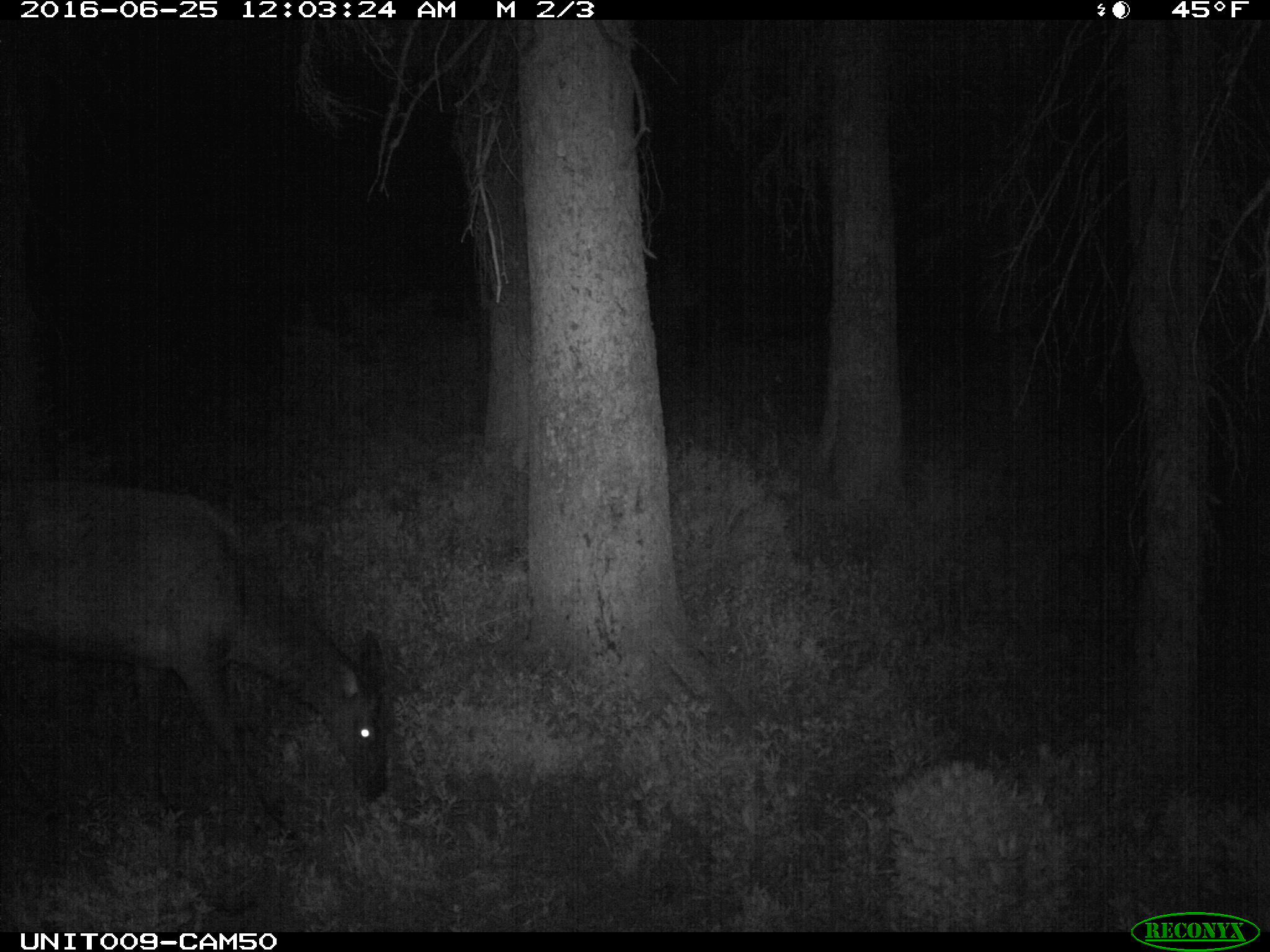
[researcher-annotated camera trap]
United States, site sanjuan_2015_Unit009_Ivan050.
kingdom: Animalia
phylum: Chordata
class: Mammalia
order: Artiodactyla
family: Cervidae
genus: Cervus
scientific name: Cervus elaphus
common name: red deer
Cervus elaphus (red deer).